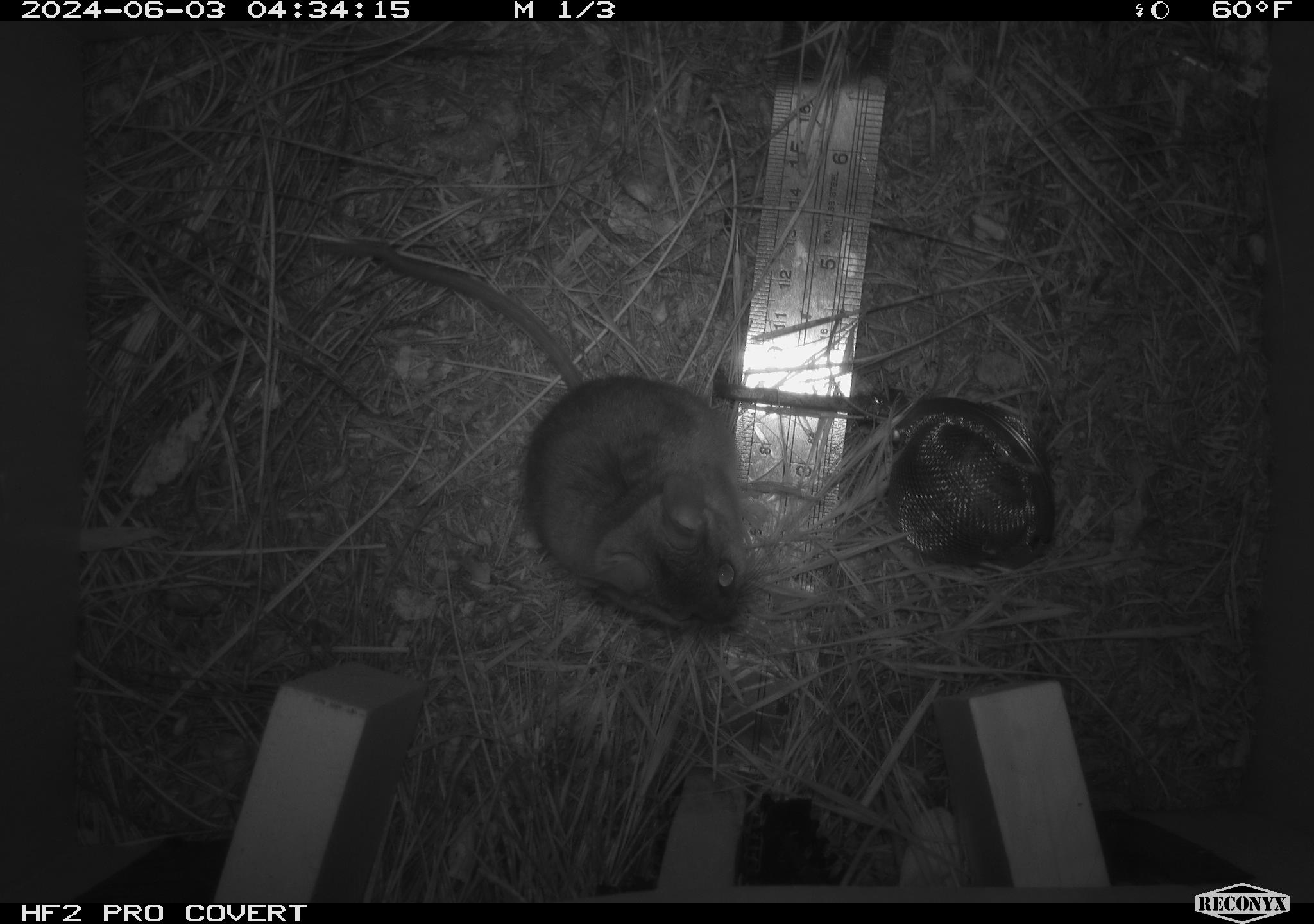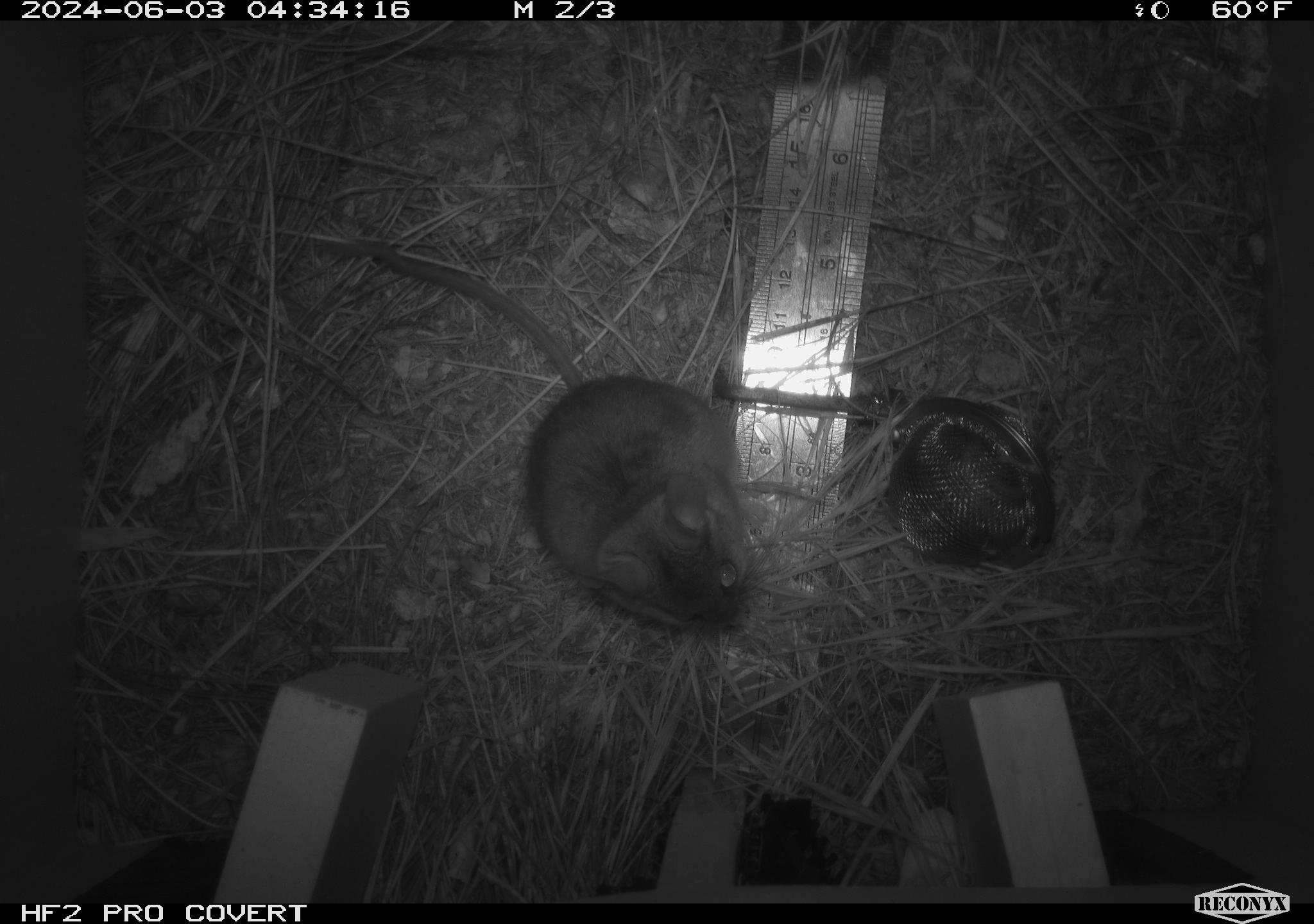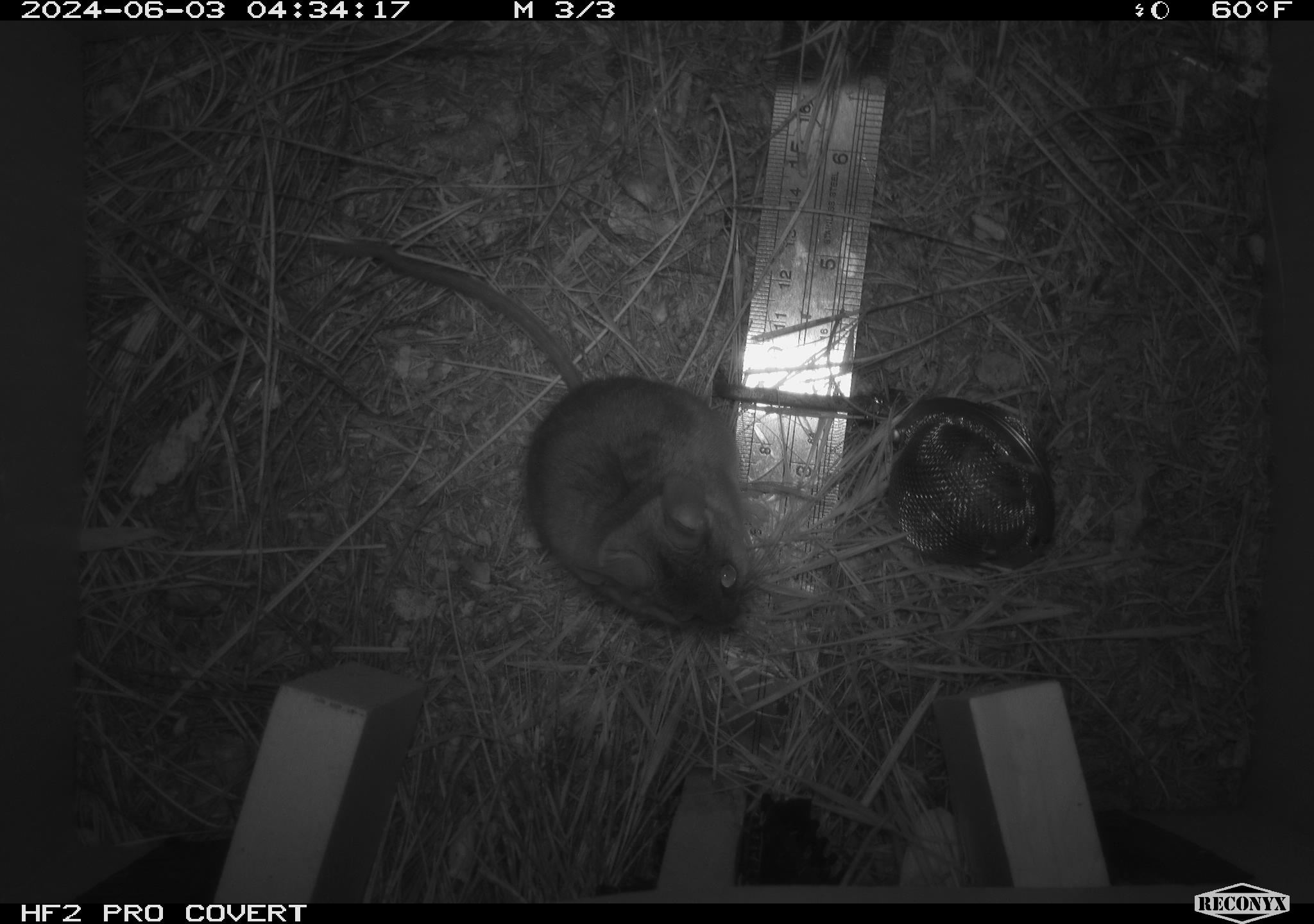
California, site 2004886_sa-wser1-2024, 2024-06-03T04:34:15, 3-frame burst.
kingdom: Animalia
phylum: Chordata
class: Mammalia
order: Rodentia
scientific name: Rodentia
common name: mouse species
Mouse species (Rodentia).